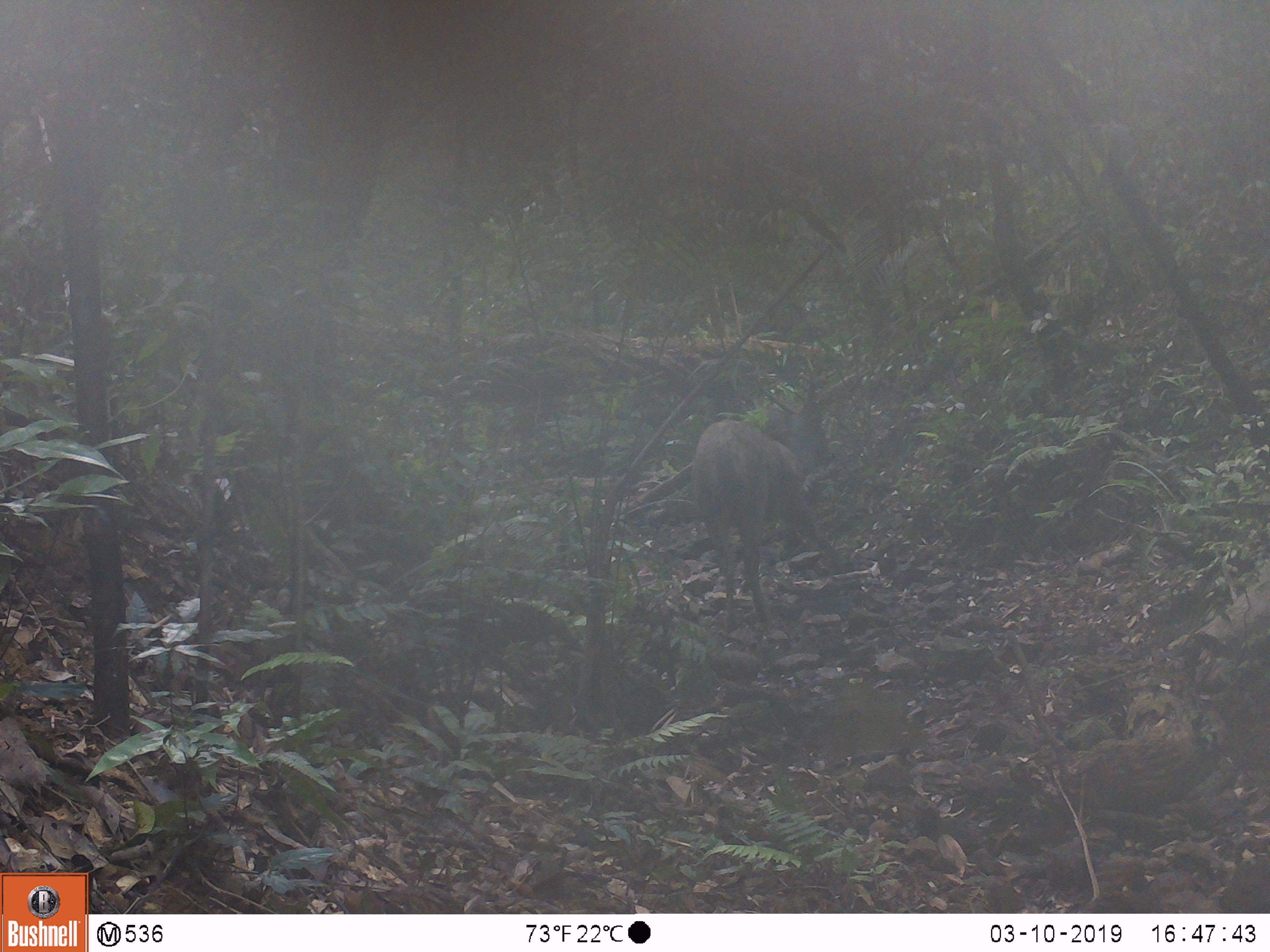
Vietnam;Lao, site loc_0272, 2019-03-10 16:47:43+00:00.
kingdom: Animalia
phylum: Chordata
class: Mammalia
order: Artiodactyla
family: Cervidae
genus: Rusa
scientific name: Rusa unicolor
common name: sambar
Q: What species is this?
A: Sambar (Rusa unicolor).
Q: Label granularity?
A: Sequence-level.